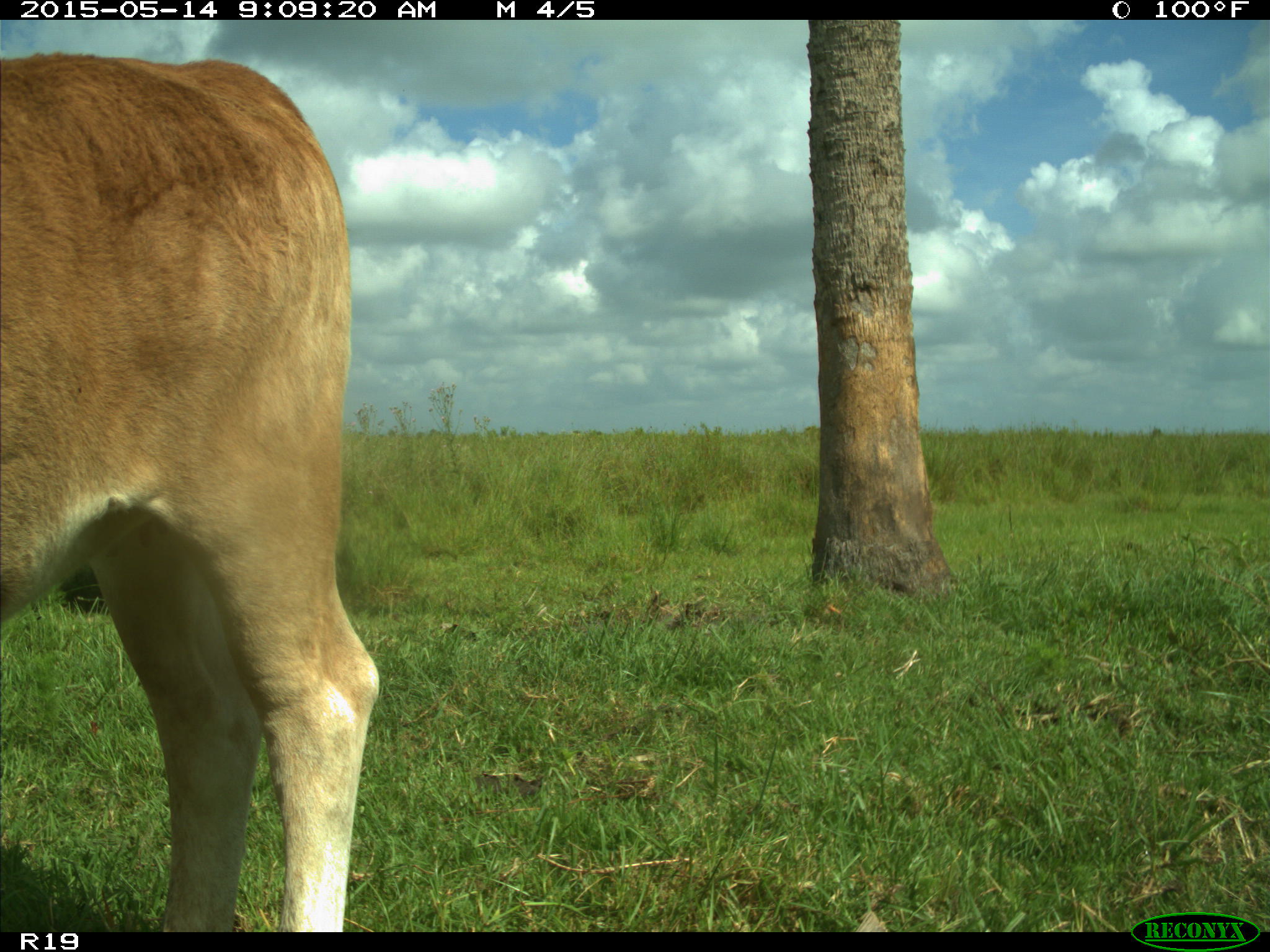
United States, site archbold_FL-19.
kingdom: Animalia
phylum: Chordata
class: Mammalia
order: Artiodactyla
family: Bovidae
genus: Bos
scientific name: Bos taurus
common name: domestic cow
Bos taurus (domestic cow).